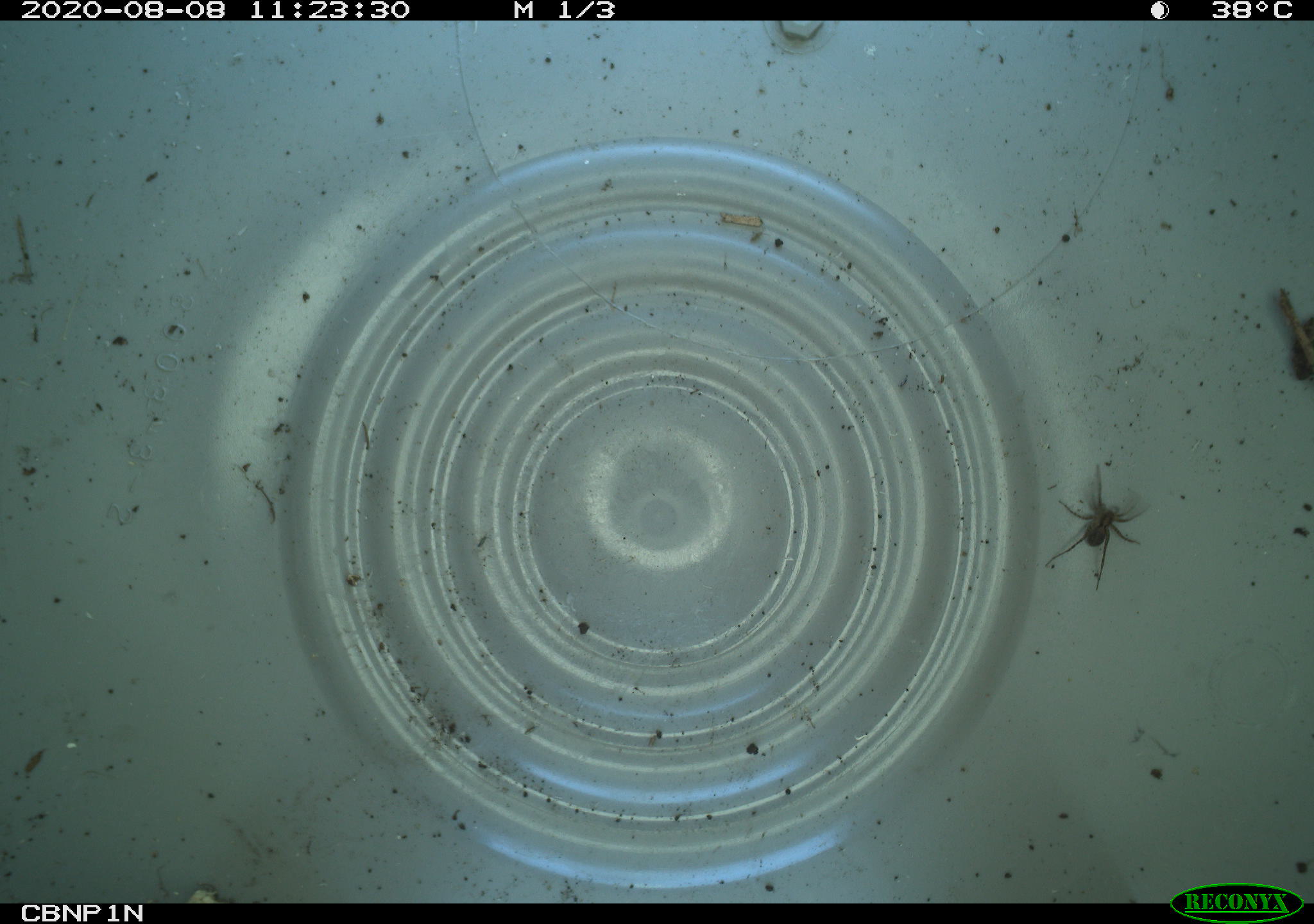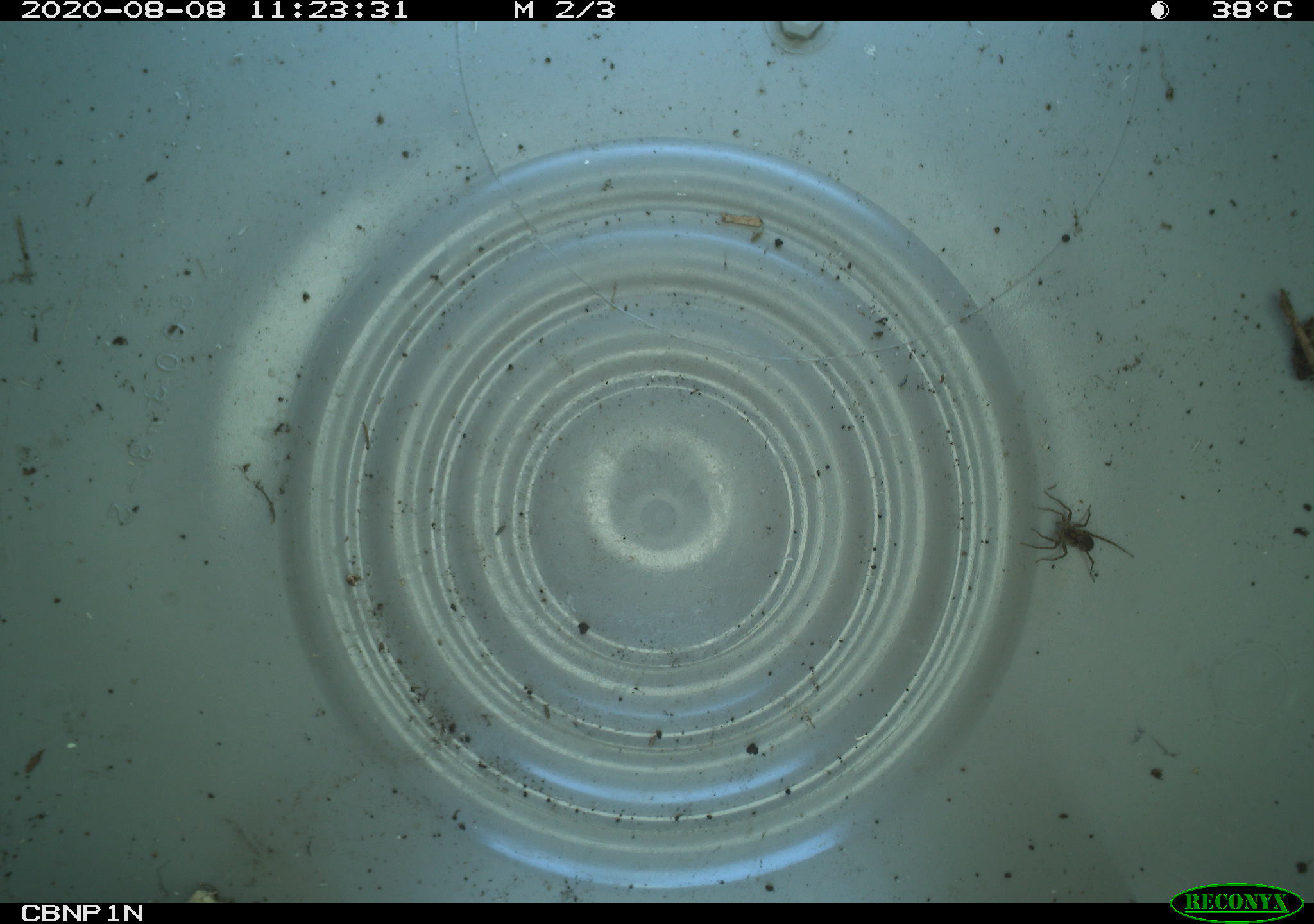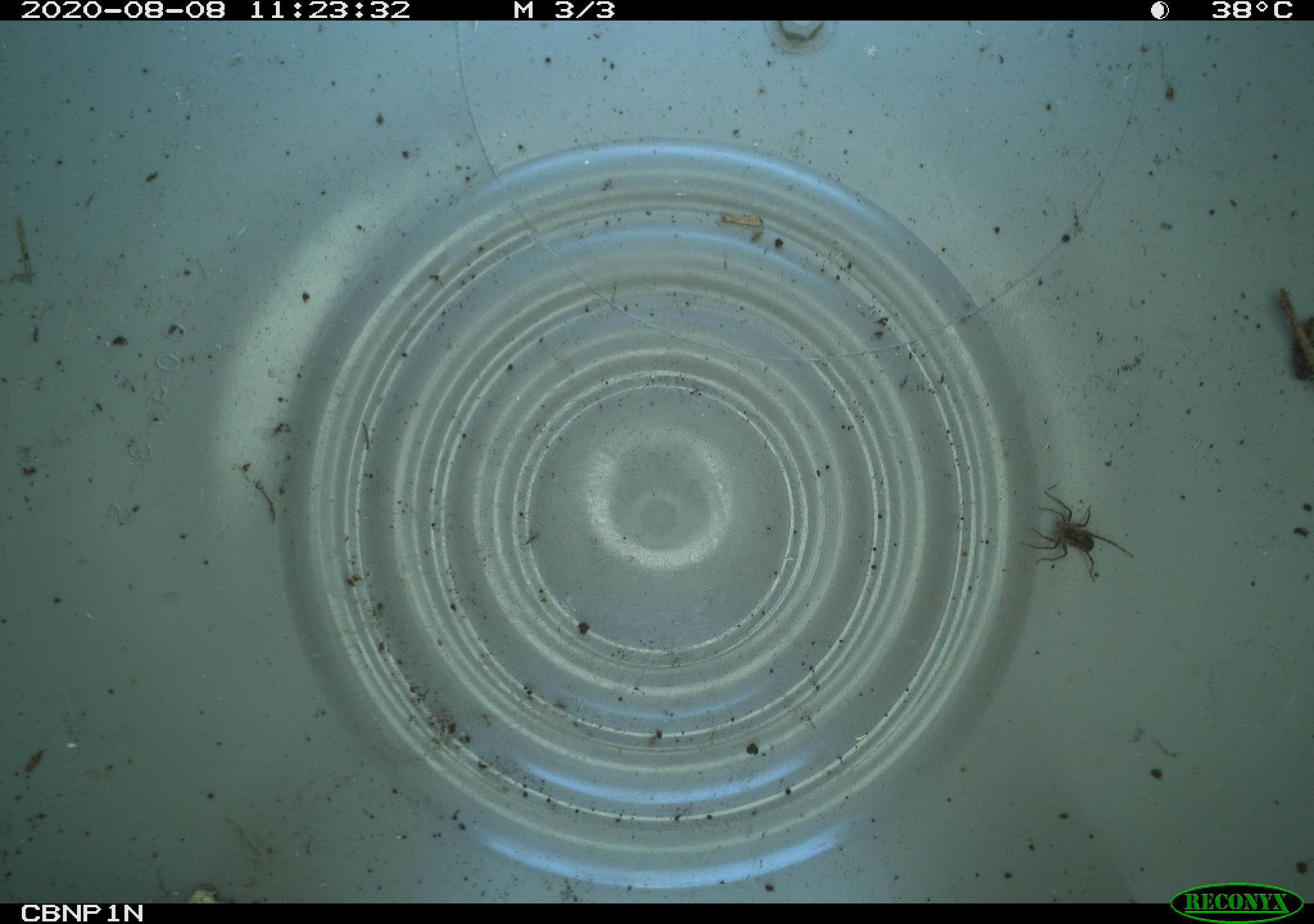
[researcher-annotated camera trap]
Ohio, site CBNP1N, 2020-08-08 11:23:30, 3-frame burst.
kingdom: Animalia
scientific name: Animalia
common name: animal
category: invertebrate